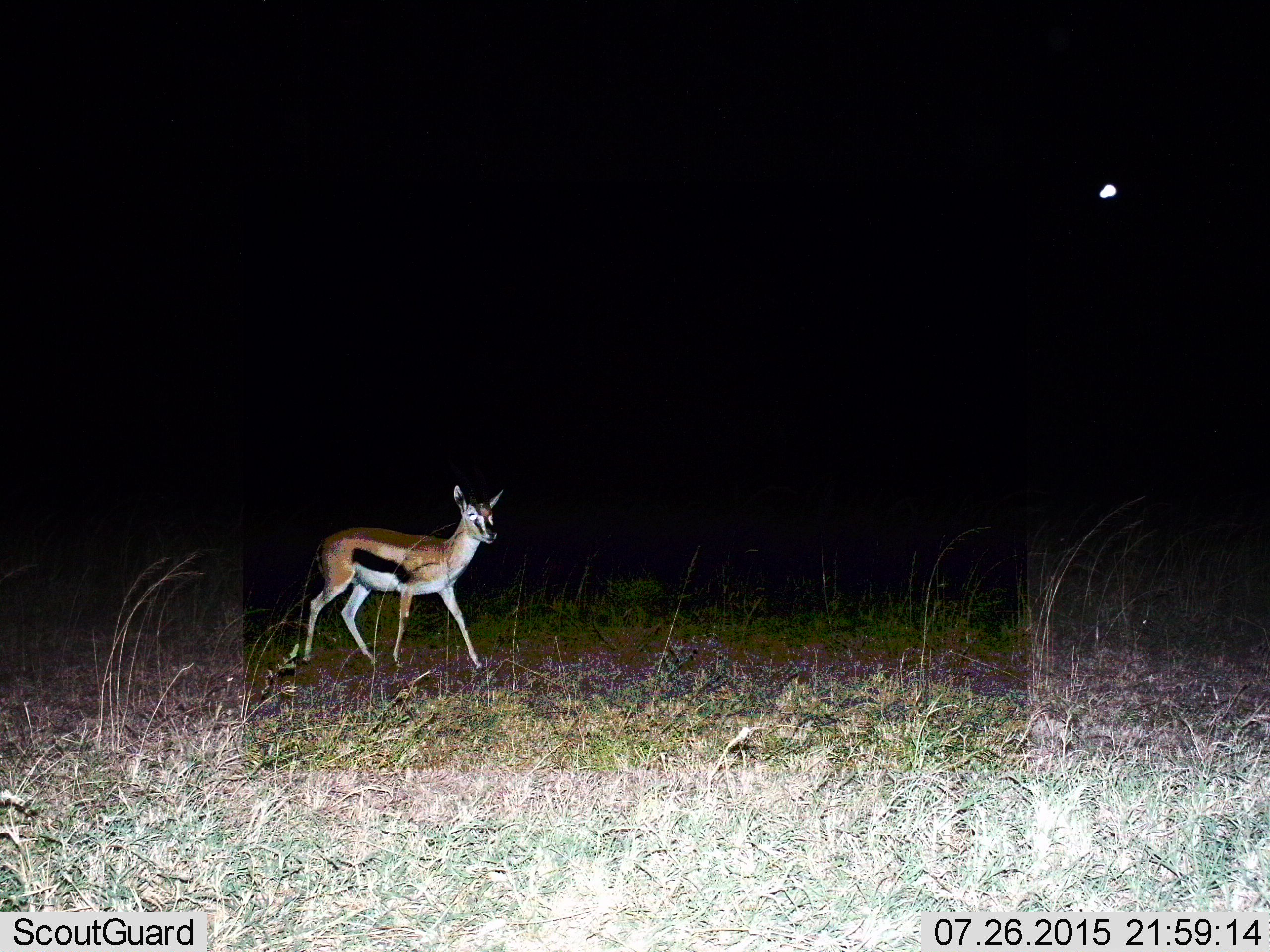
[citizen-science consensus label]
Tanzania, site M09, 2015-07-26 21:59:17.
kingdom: Animalia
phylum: Chordata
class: Mammalia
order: Artiodactyla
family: Bovidae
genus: Eudorcas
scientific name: Eudorcas thomsonii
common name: thomson's gazelle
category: gazellethomsons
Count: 1.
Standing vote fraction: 33%.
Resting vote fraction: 0%.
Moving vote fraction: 67%.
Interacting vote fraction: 0%.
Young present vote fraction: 11%.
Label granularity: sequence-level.